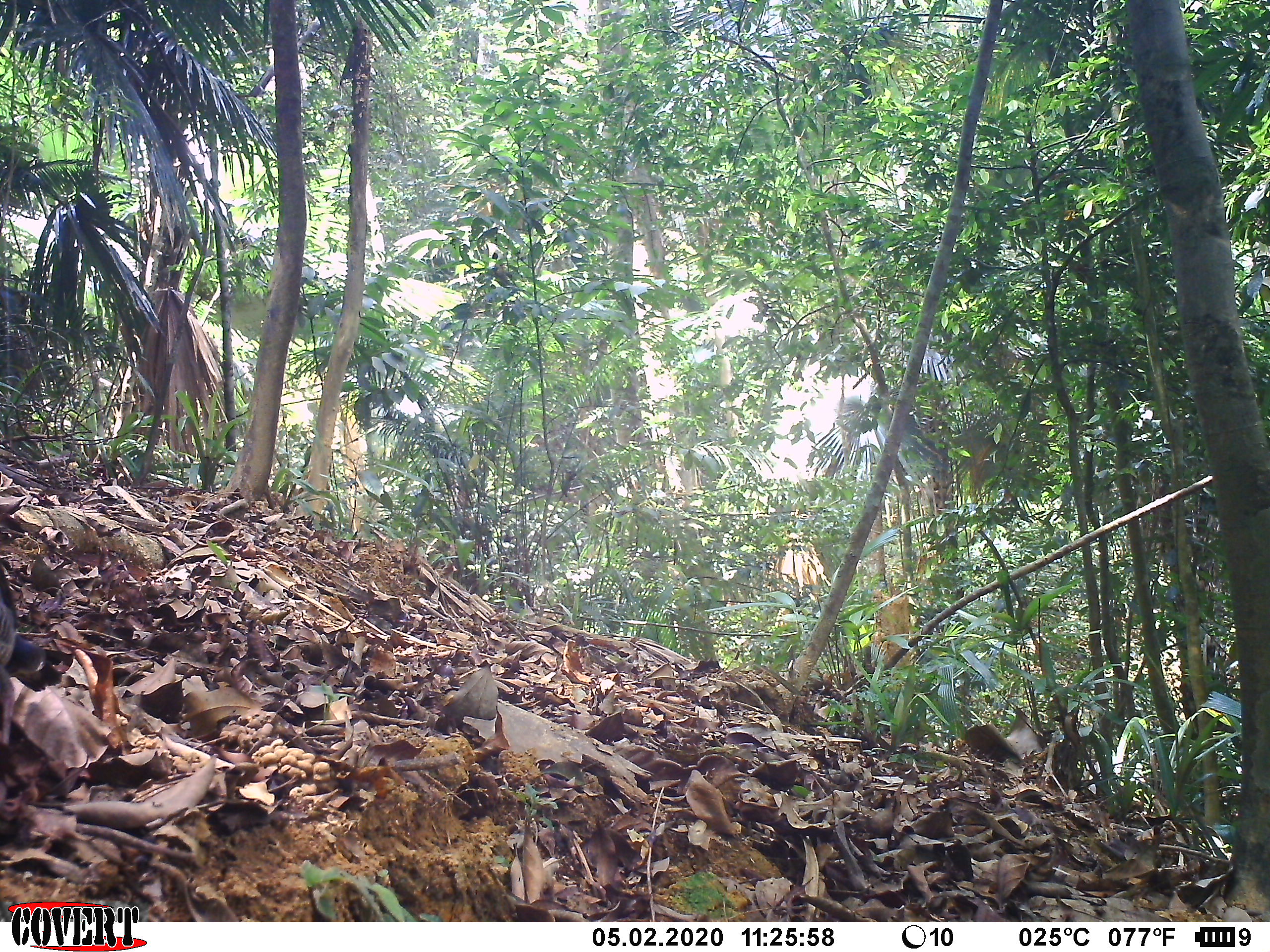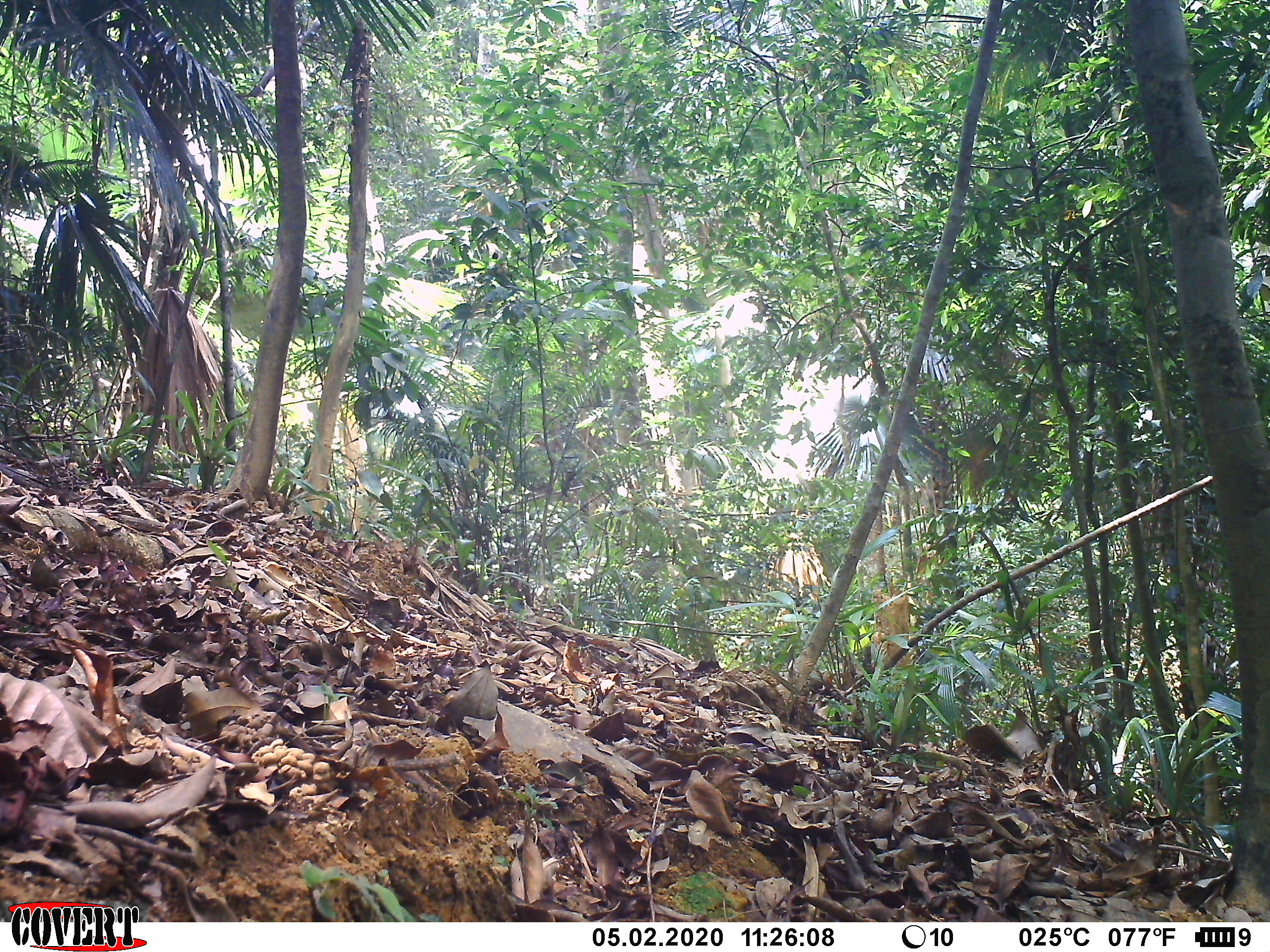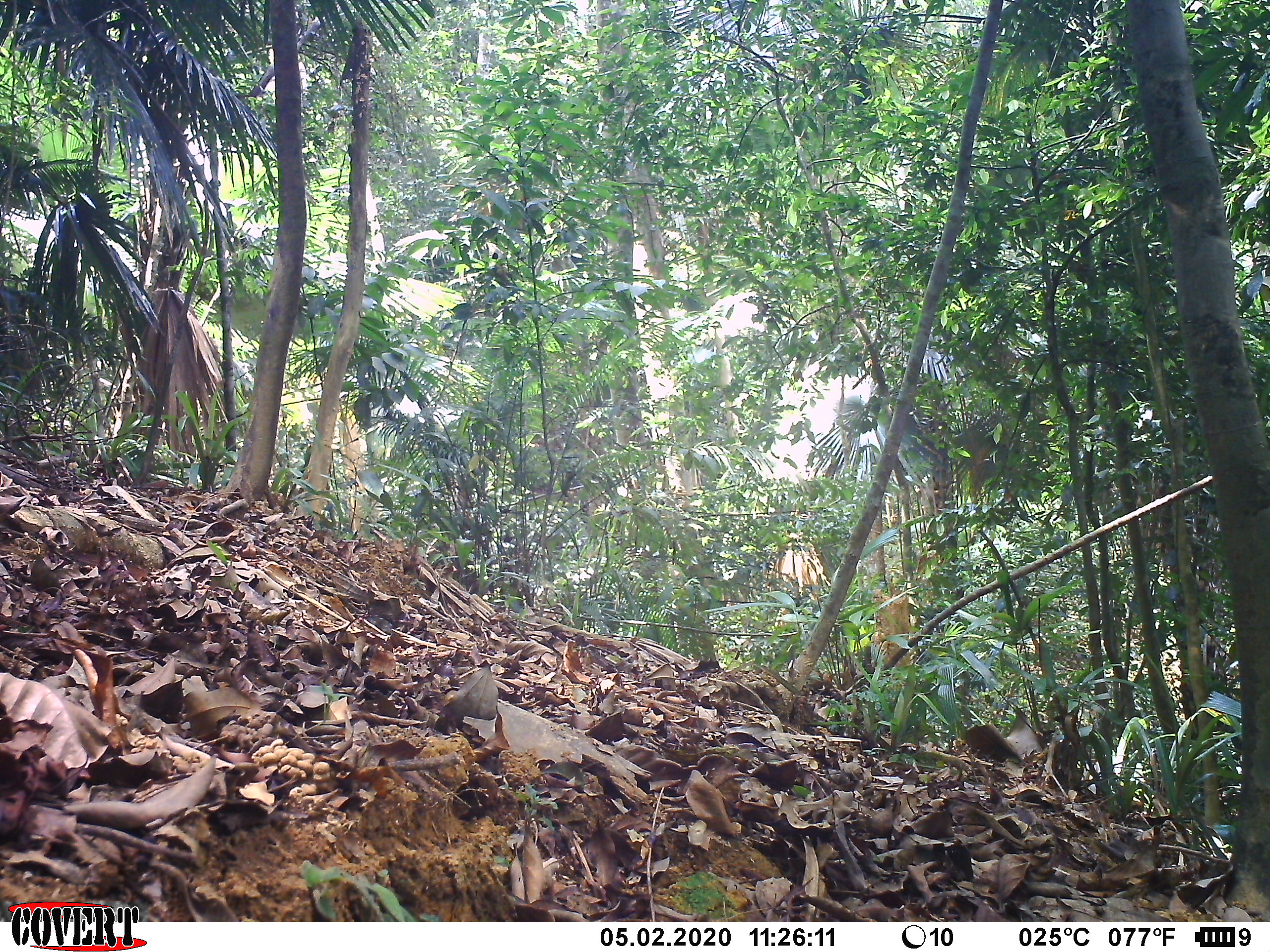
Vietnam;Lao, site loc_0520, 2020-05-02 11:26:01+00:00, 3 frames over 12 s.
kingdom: Animalia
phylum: Chordata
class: Aves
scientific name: Aves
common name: bird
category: unidentified bird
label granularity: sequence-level